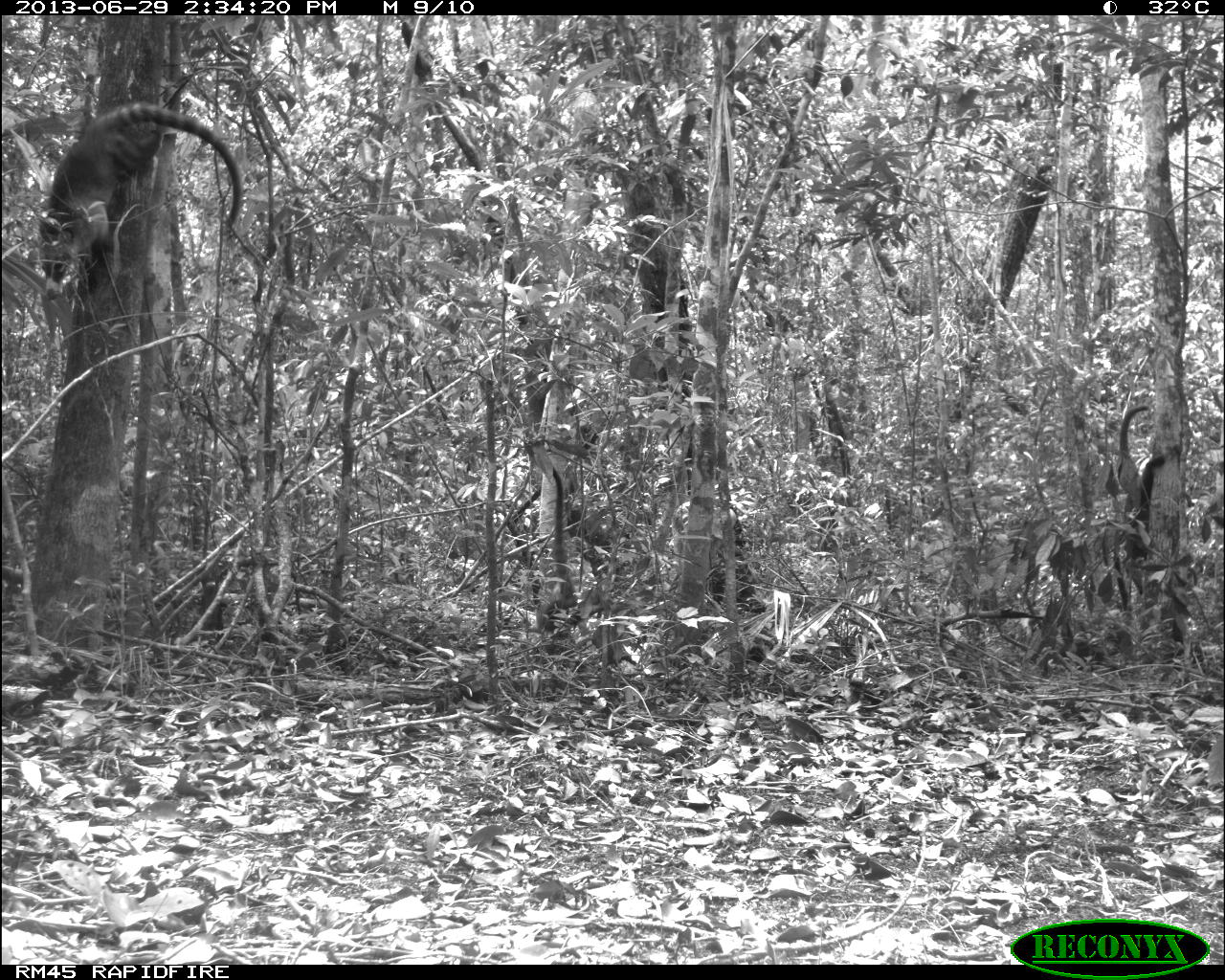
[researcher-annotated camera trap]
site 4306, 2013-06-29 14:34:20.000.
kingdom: Animalia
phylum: Chordata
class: Mammalia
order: Carnivora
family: Procyonidae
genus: Nasua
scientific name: Nasua narica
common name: white-nosed coati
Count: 6.